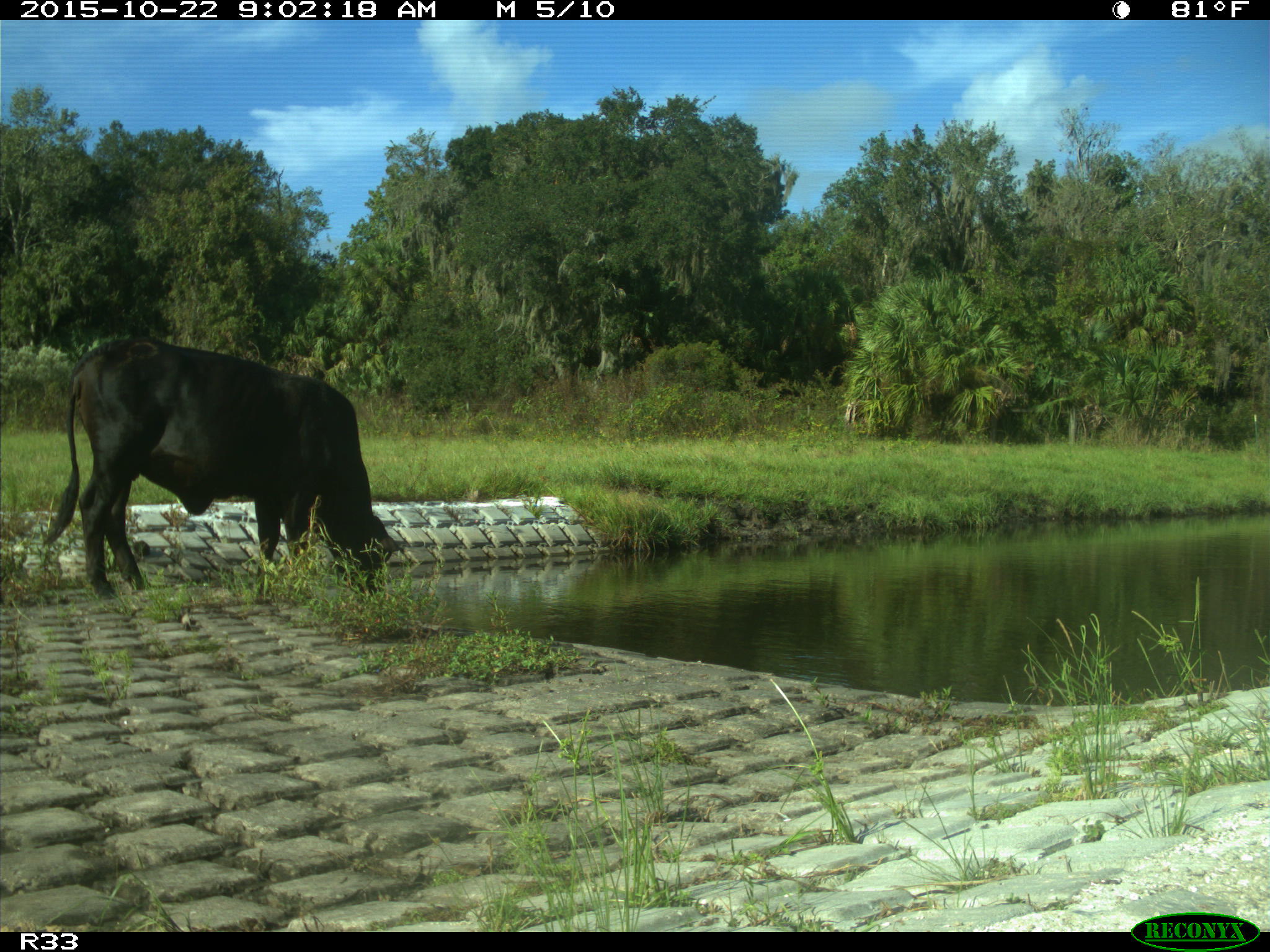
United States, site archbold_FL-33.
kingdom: Animalia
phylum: Chordata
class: Mammalia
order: Artiodactyla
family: Bovidae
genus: Bos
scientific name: Bos taurus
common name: domestic cow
Bos taurus (domestic cow).